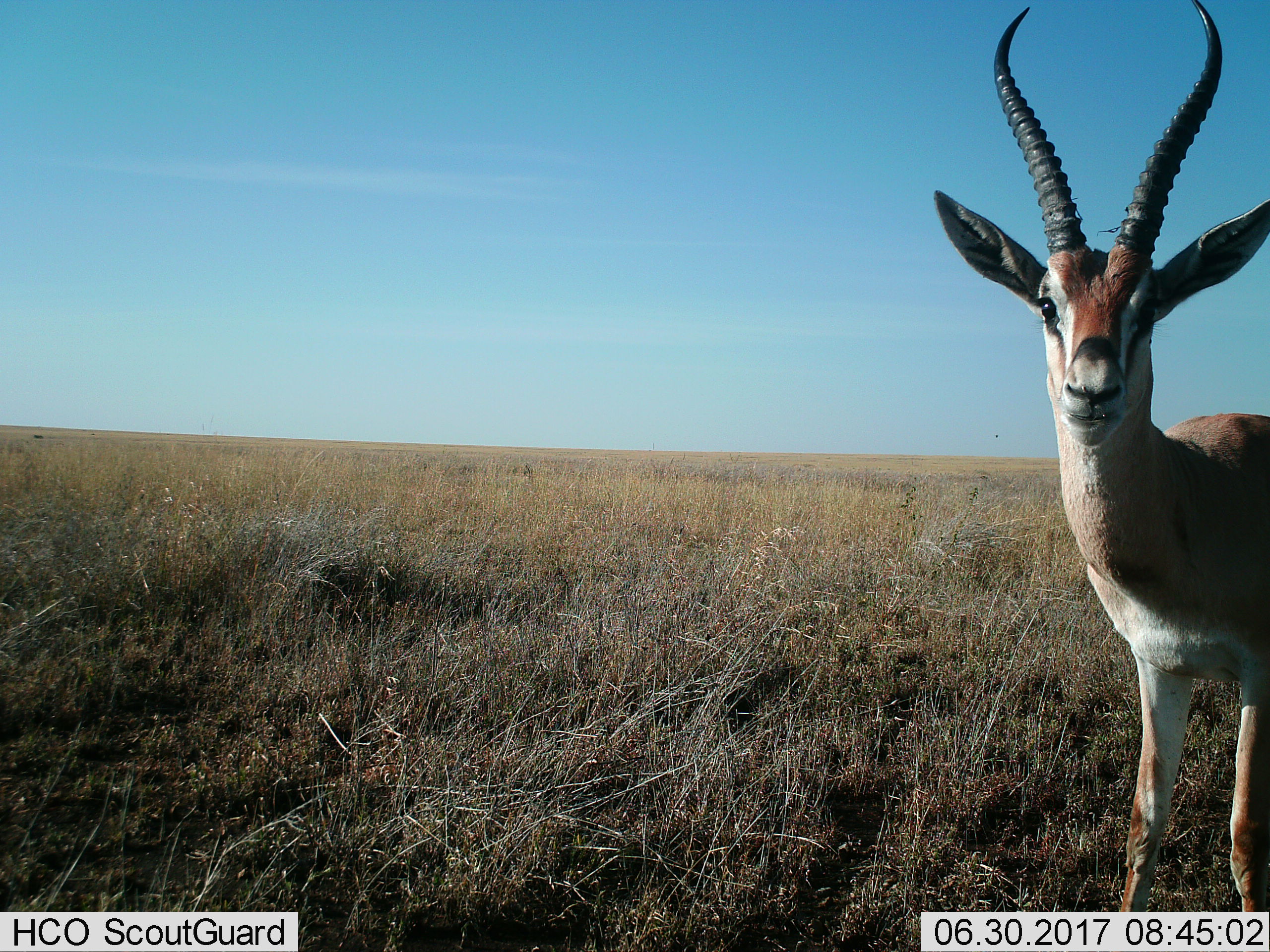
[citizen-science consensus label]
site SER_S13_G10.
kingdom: Animalia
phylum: Chordata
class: Mammalia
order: Artiodactyla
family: Bovidae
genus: Eudorcas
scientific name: Eudorcas thomsonii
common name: thomson's gazelle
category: gazellethomsons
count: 1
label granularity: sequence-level